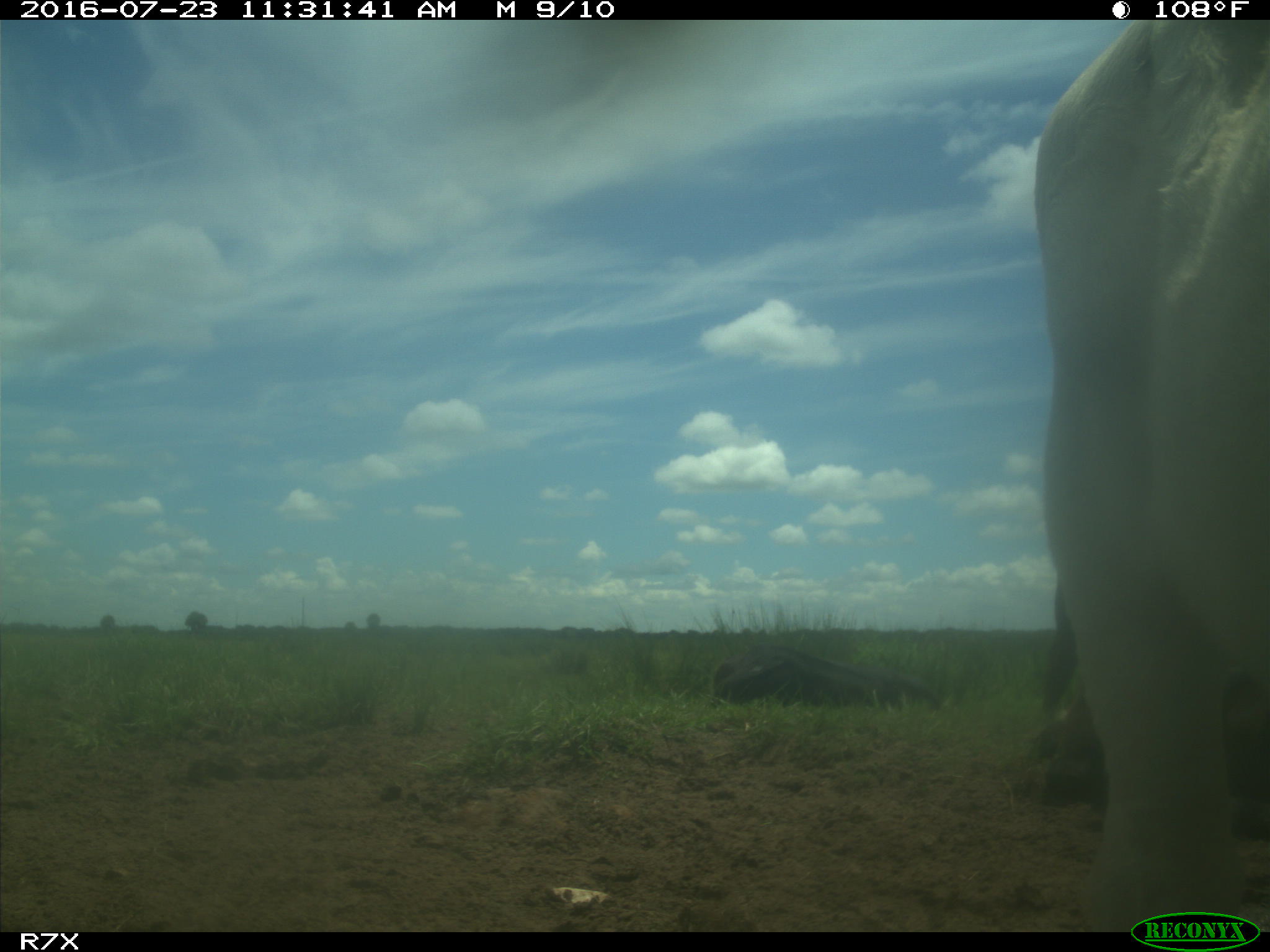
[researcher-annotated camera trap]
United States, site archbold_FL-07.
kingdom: Animalia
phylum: Chordata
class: Mammalia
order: Artiodactyla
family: Bovidae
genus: Bos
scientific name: Bos taurus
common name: domestic cow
Bos taurus (domestic cow).